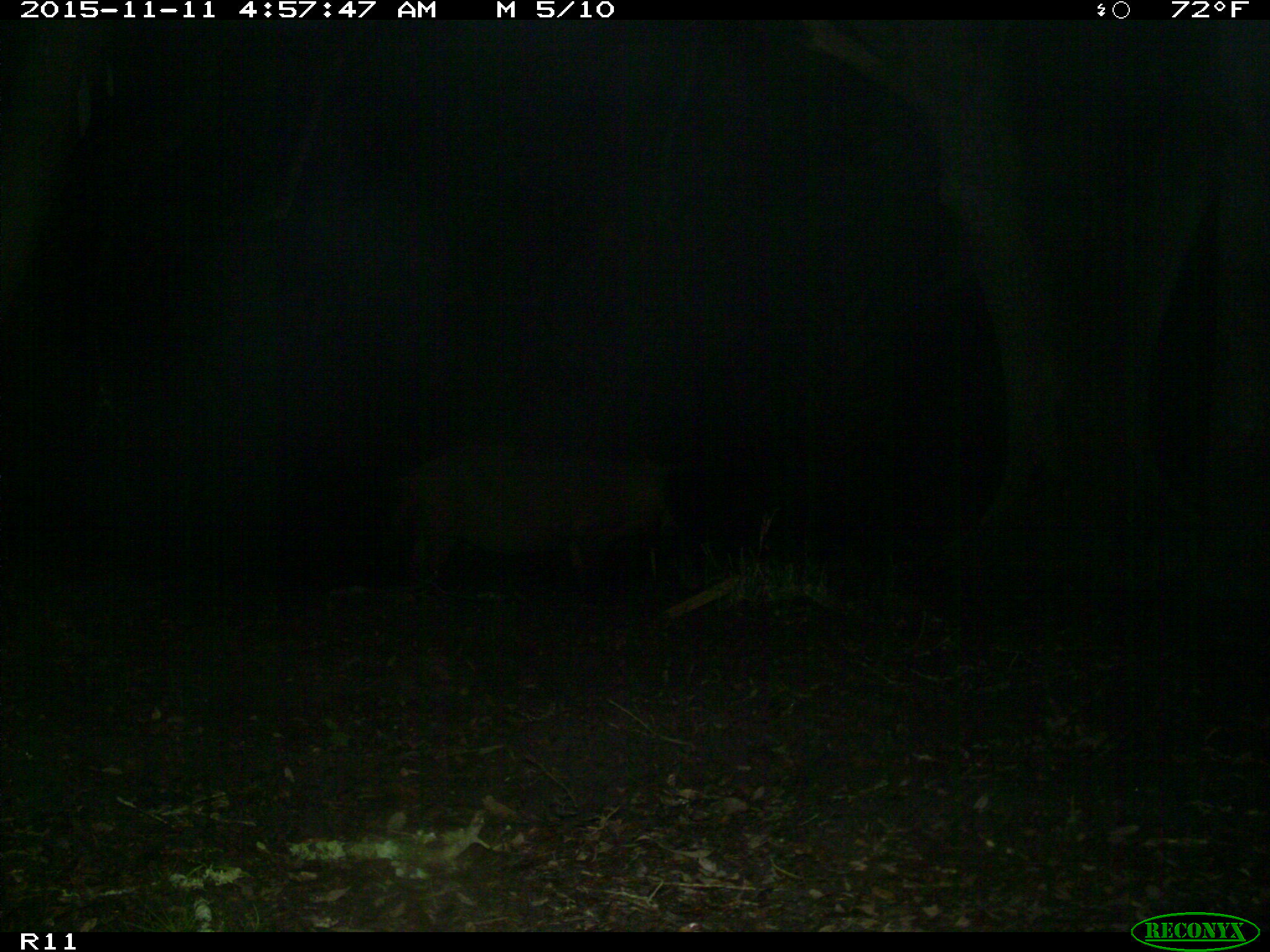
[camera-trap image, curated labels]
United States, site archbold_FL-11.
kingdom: Animalia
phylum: Chordata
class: Mammalia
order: Artiodactyla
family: Suidae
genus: Sus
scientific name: Sus scrofa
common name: wild boar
Sus scrofa (wild boar).